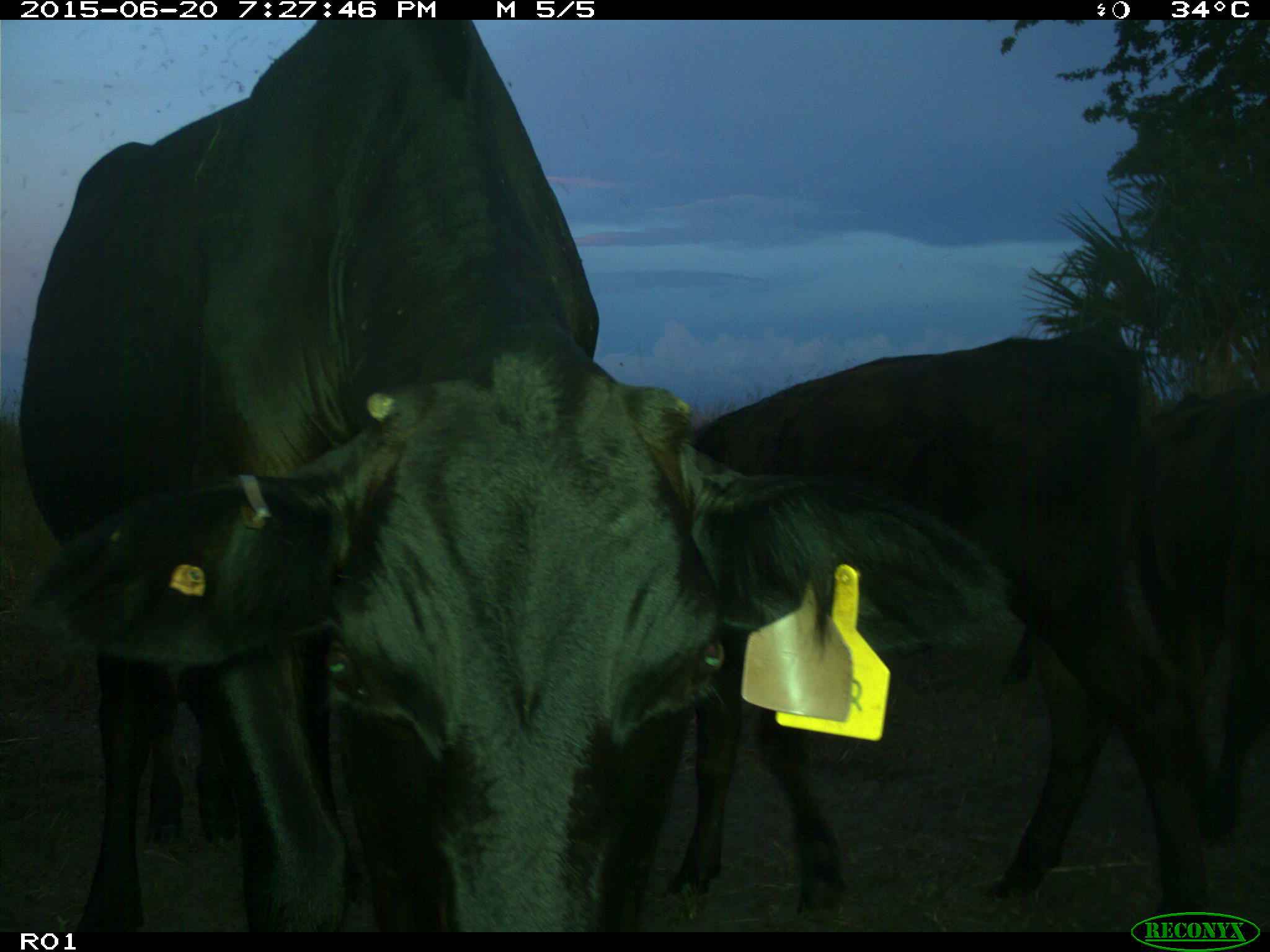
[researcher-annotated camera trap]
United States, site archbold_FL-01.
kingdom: Animalia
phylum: Chordata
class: Mammalia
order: Artiodactyla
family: Bovidae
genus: Bos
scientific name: Bos taurus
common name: domestic cow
Bos taurus (domestic cow).